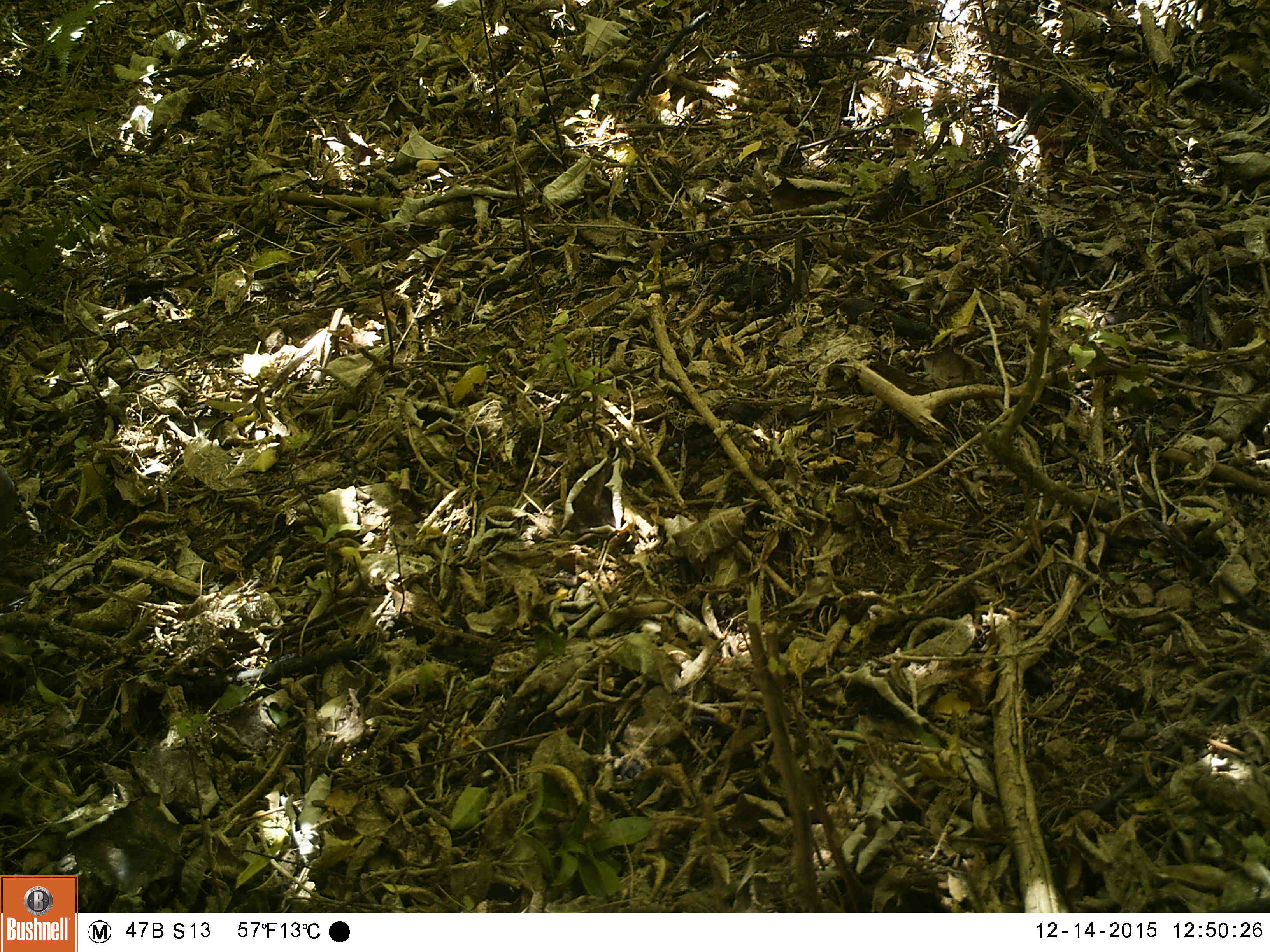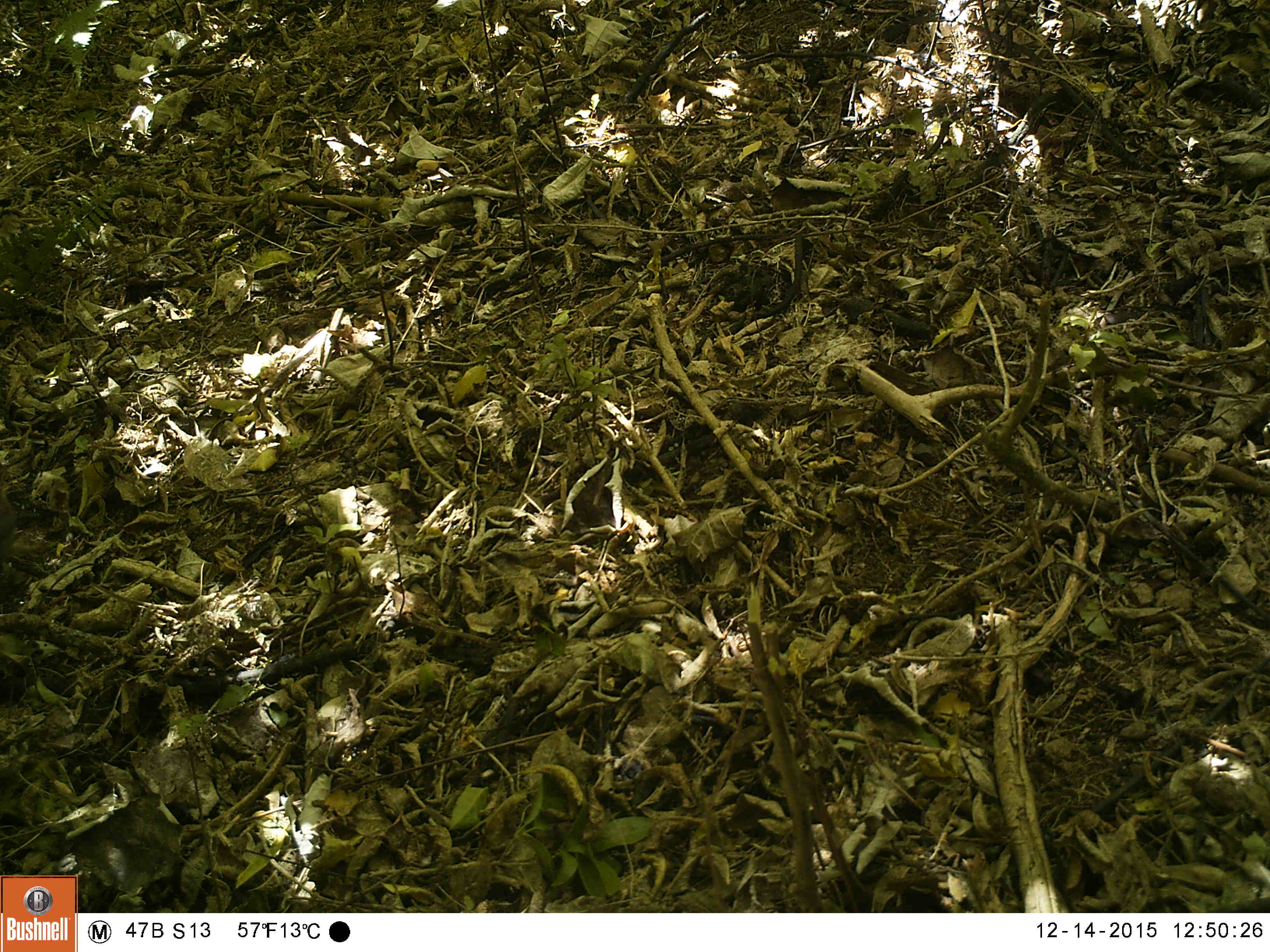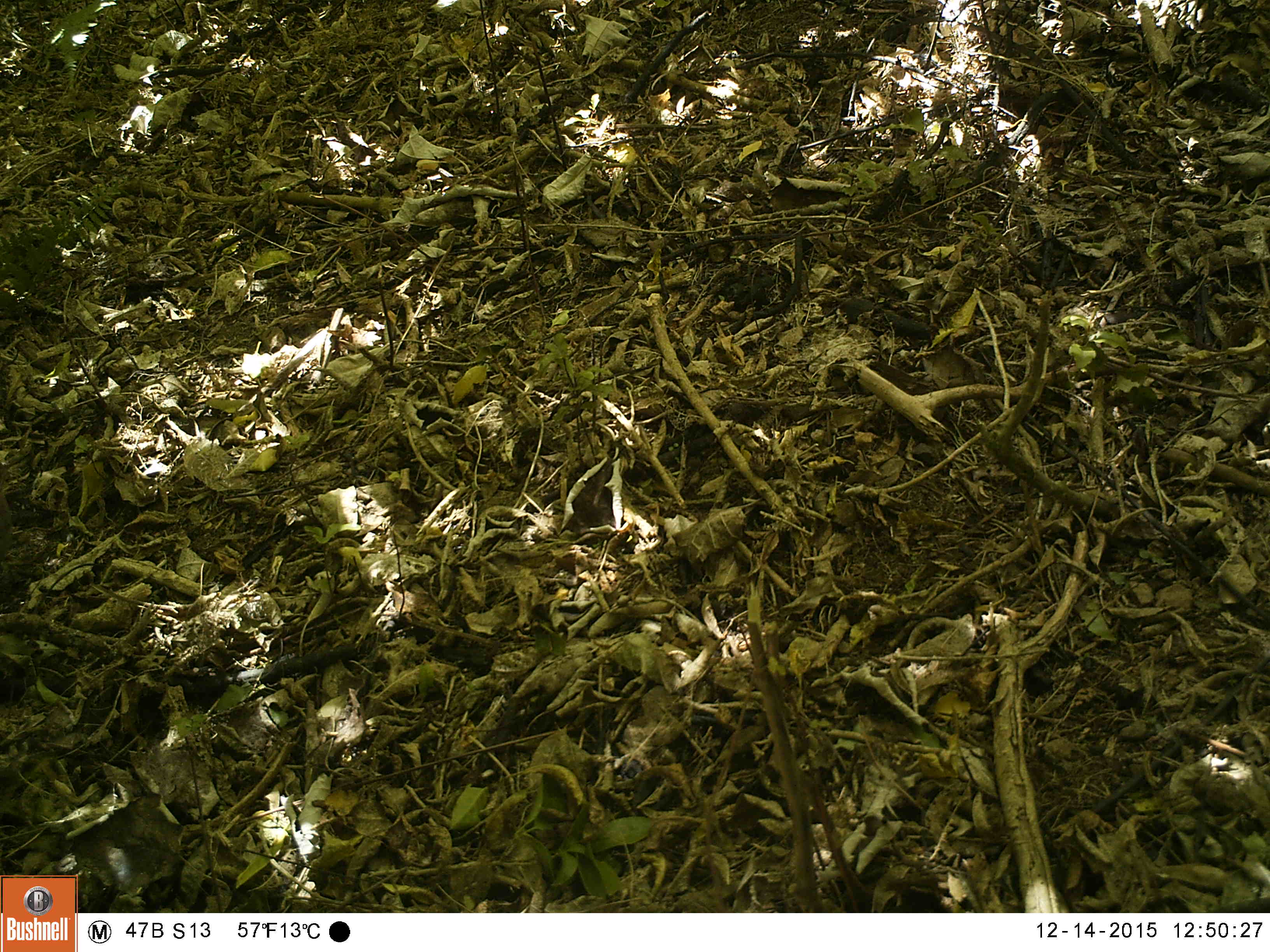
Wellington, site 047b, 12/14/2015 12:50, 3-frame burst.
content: unidentified animal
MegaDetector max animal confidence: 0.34